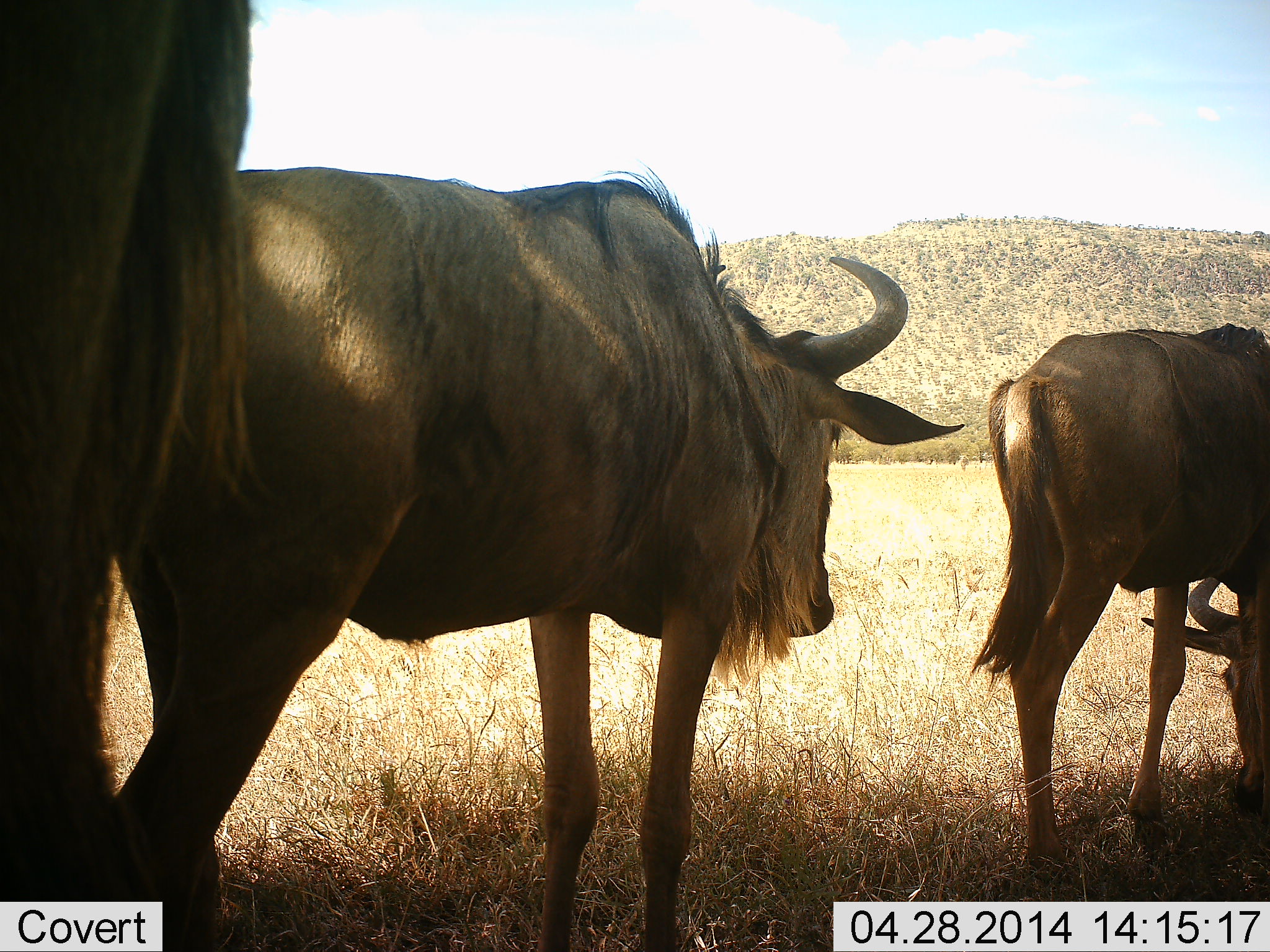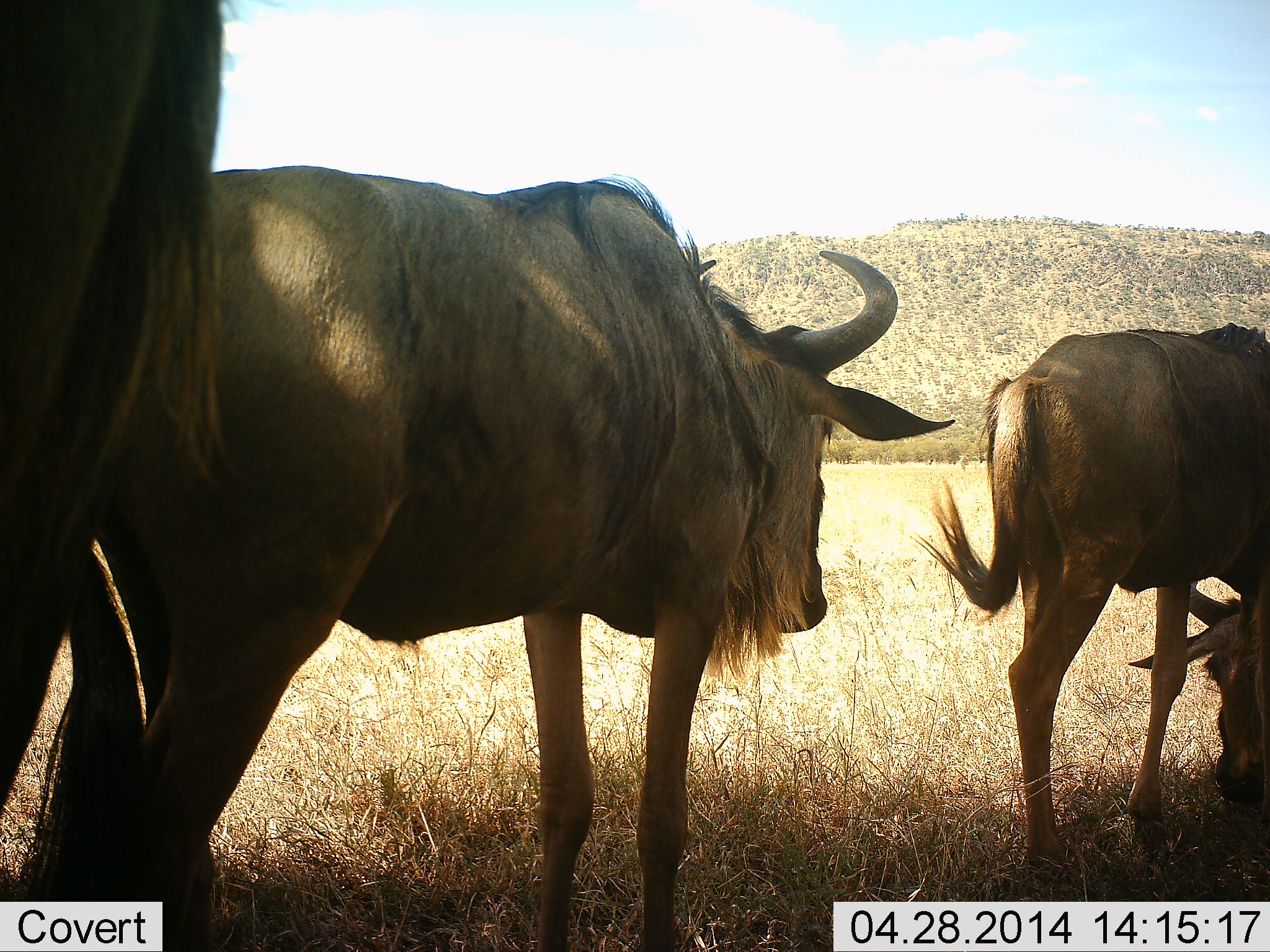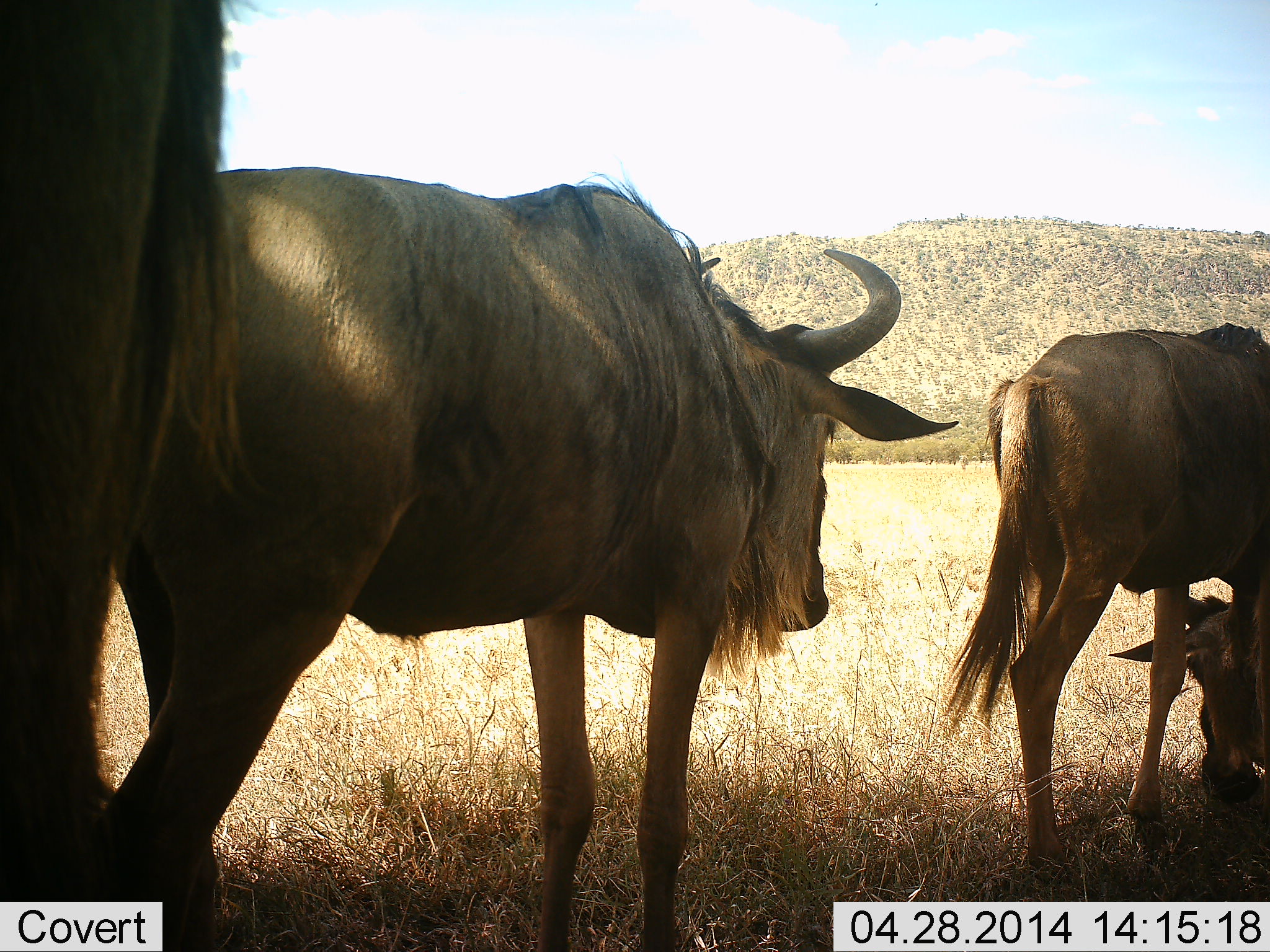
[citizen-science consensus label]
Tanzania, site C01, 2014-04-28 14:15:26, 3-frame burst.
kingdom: Animalia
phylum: Chordata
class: Mammalia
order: Artiodactyla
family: Bovidae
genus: Connochaetes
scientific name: Connochaetes taurinus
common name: blue wildebeest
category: wildebeest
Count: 3.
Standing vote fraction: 80%.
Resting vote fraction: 30%.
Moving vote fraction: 0%.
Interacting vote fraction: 0%.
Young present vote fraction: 10%.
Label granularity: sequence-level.